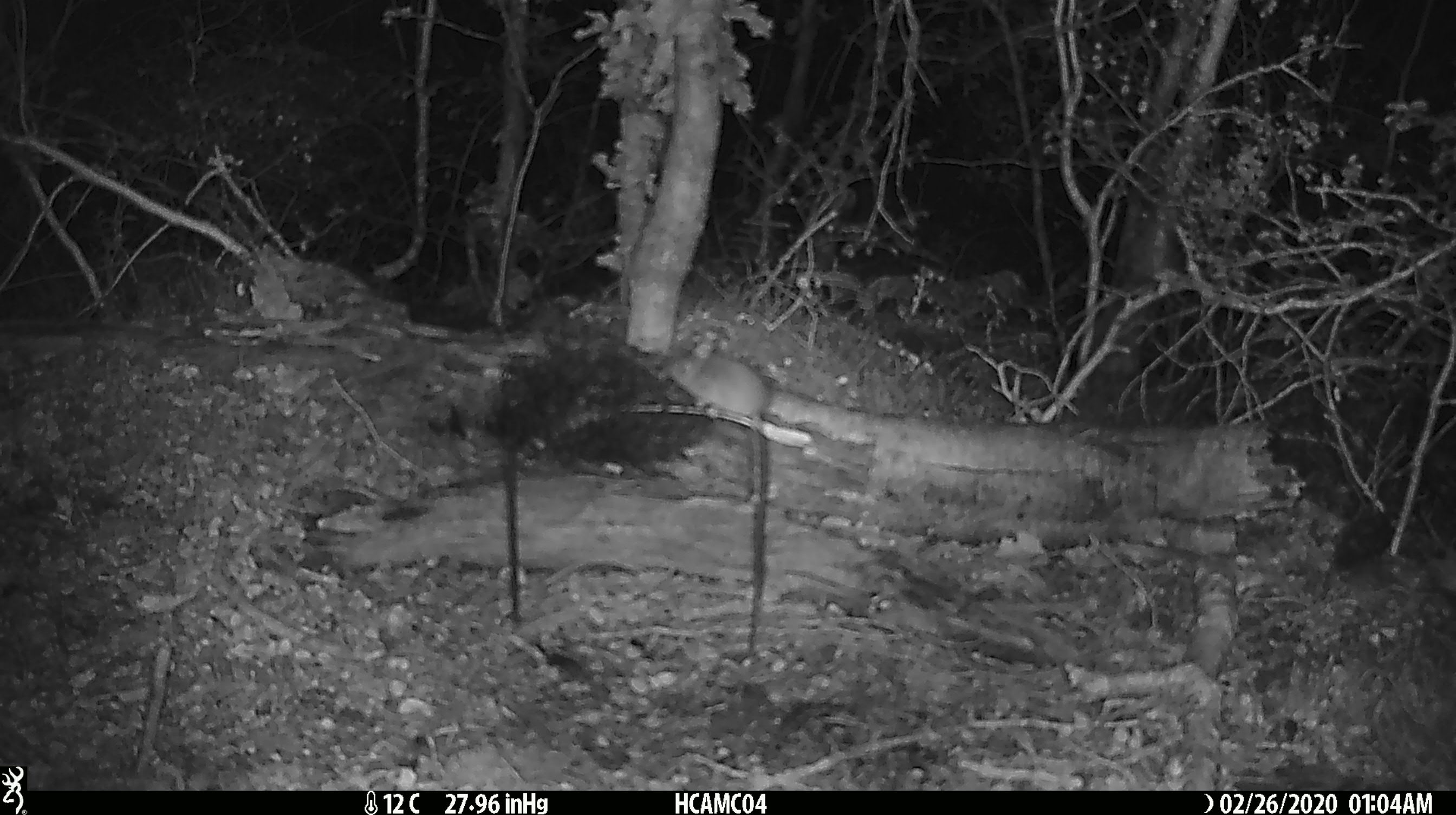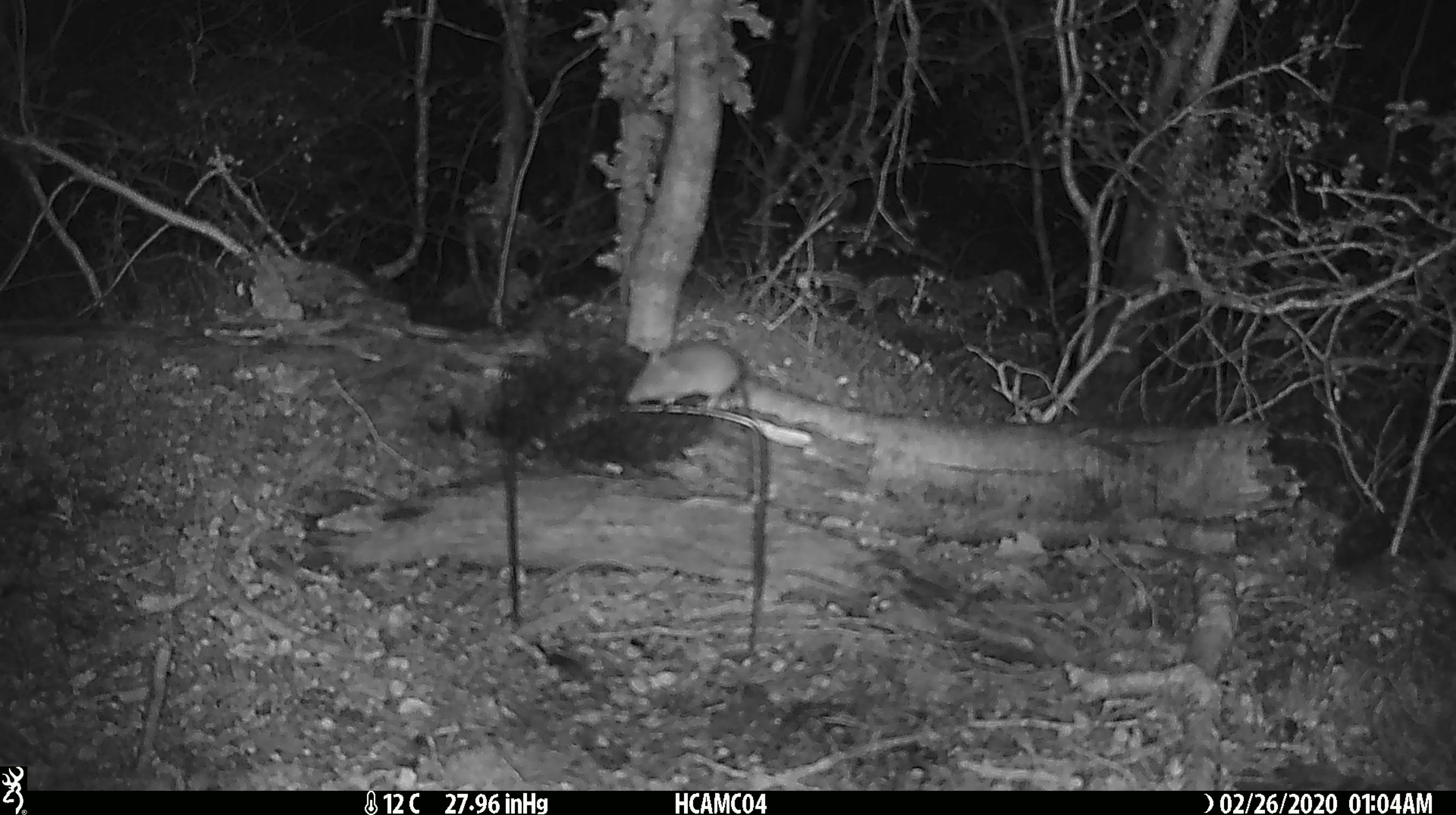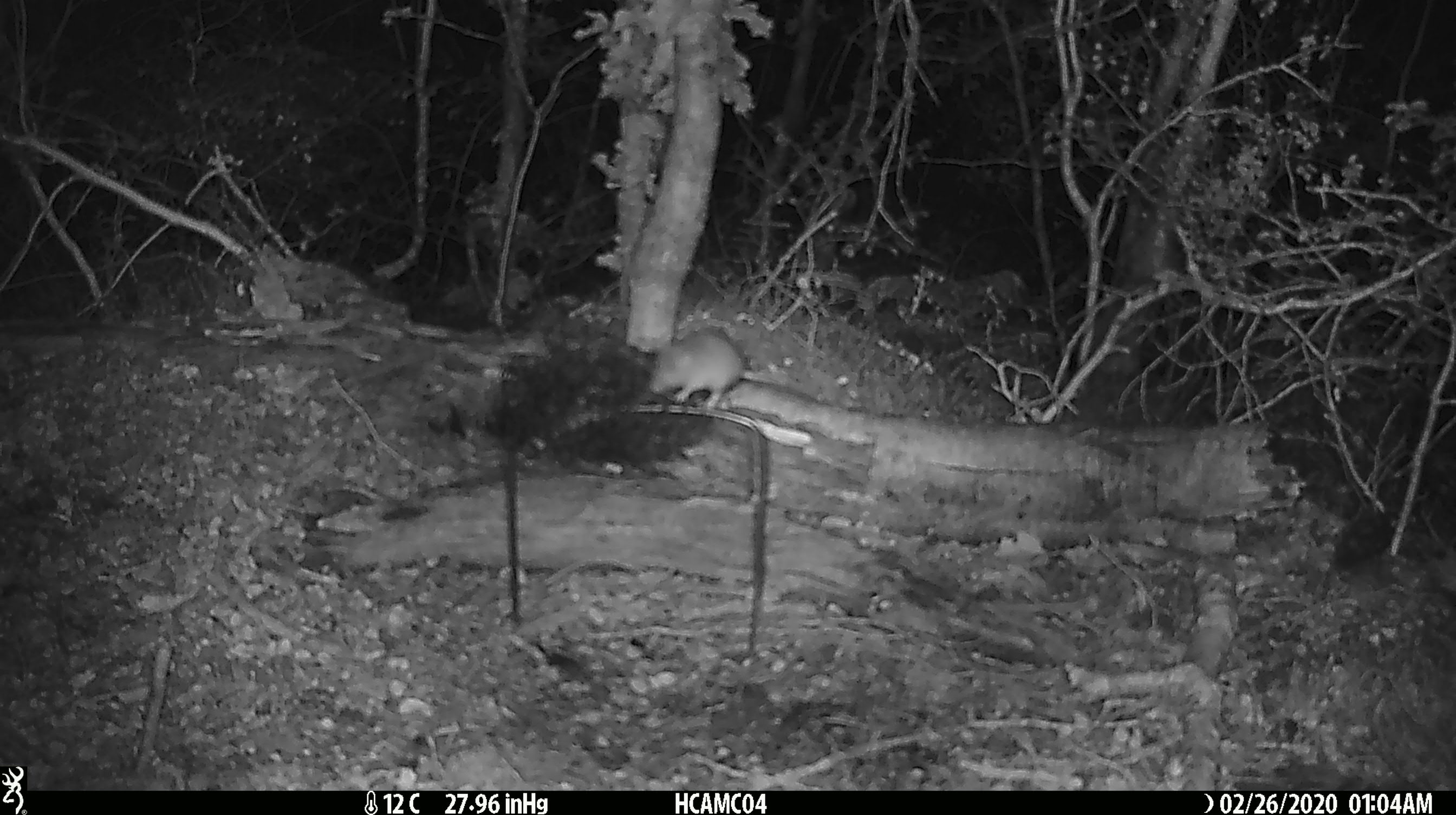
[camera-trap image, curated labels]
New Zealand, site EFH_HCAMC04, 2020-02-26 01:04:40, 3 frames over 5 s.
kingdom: Animalia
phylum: Chordata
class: Mammalia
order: Rodentia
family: Muridae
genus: Mus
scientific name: Mus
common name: mouse